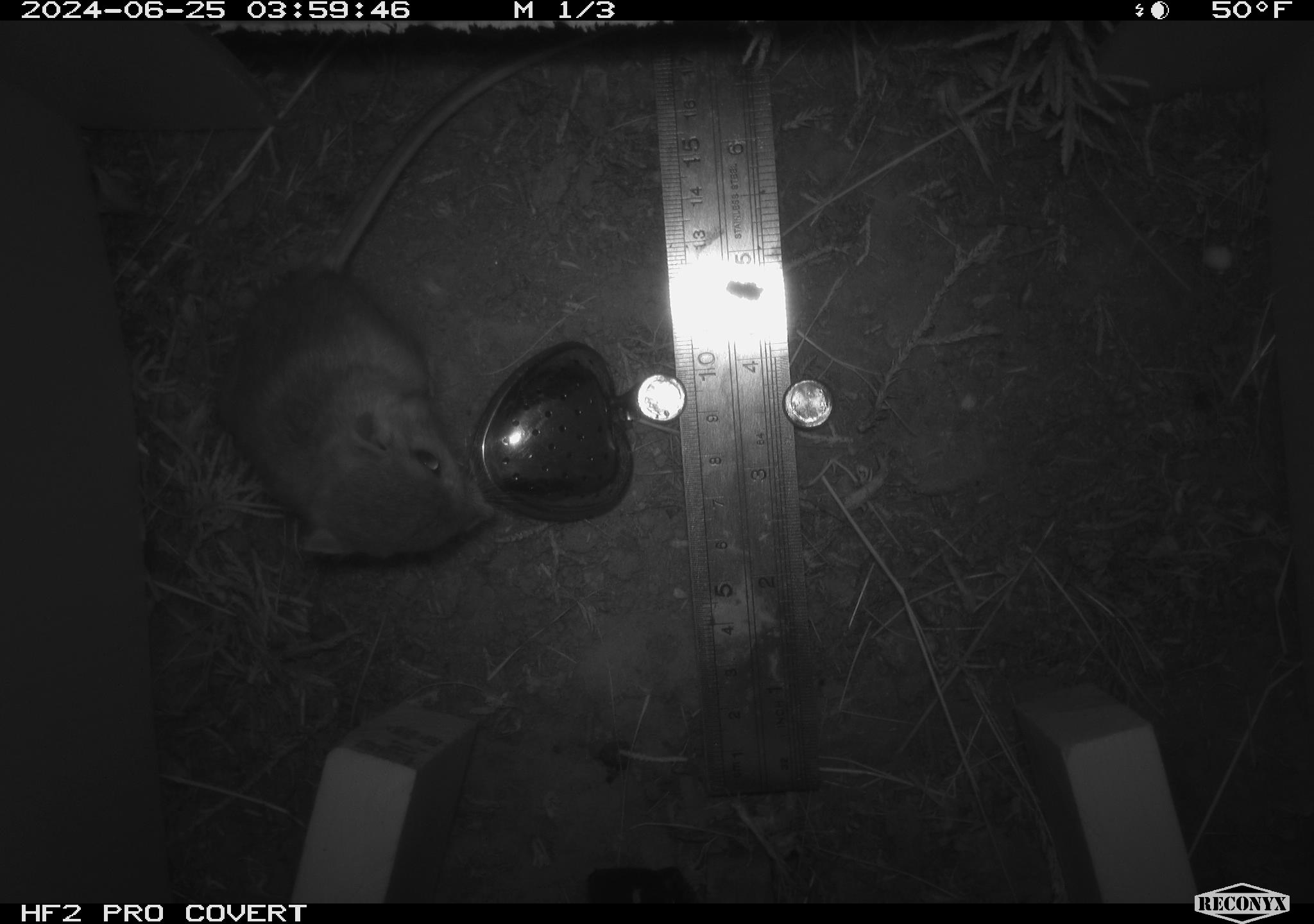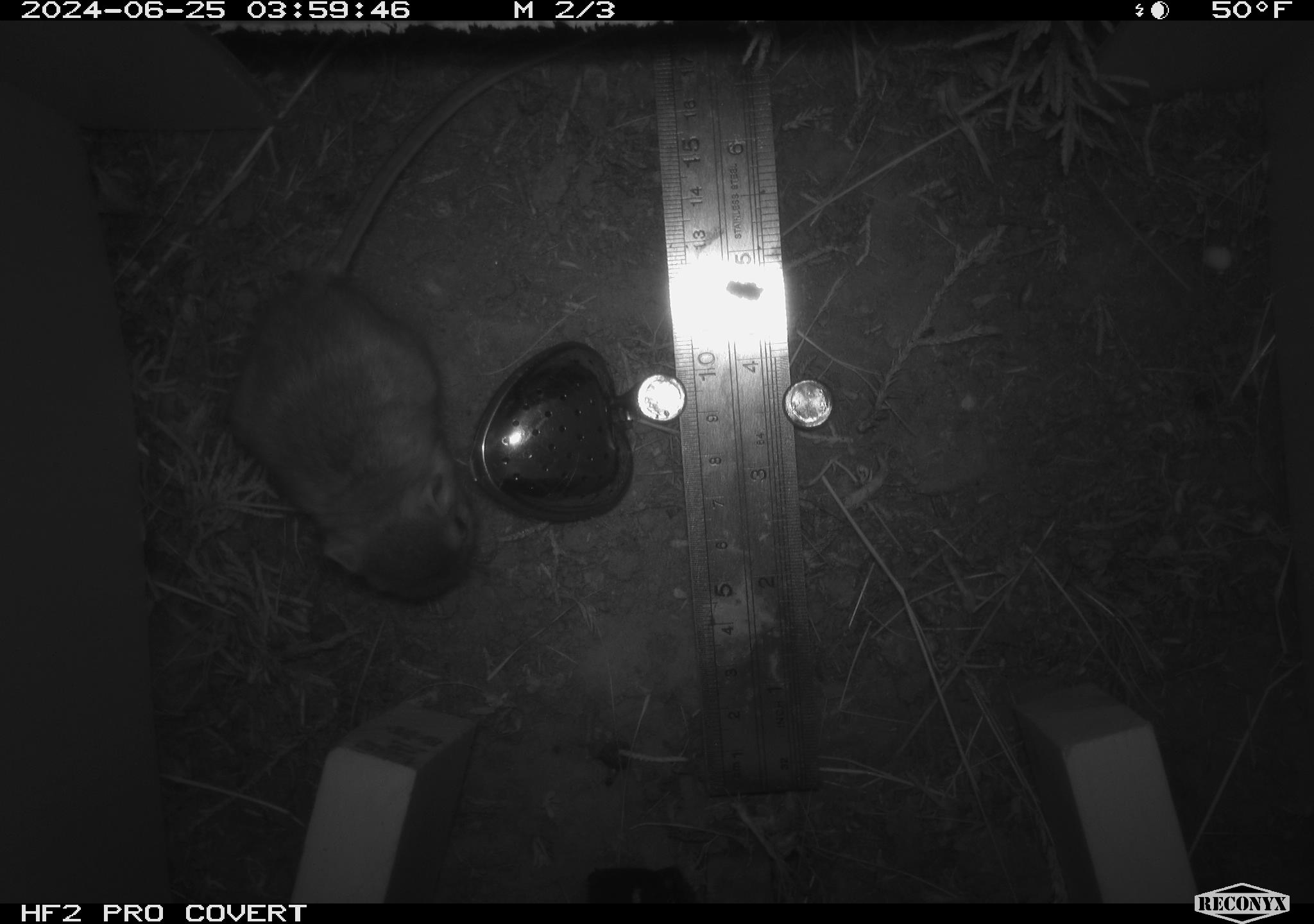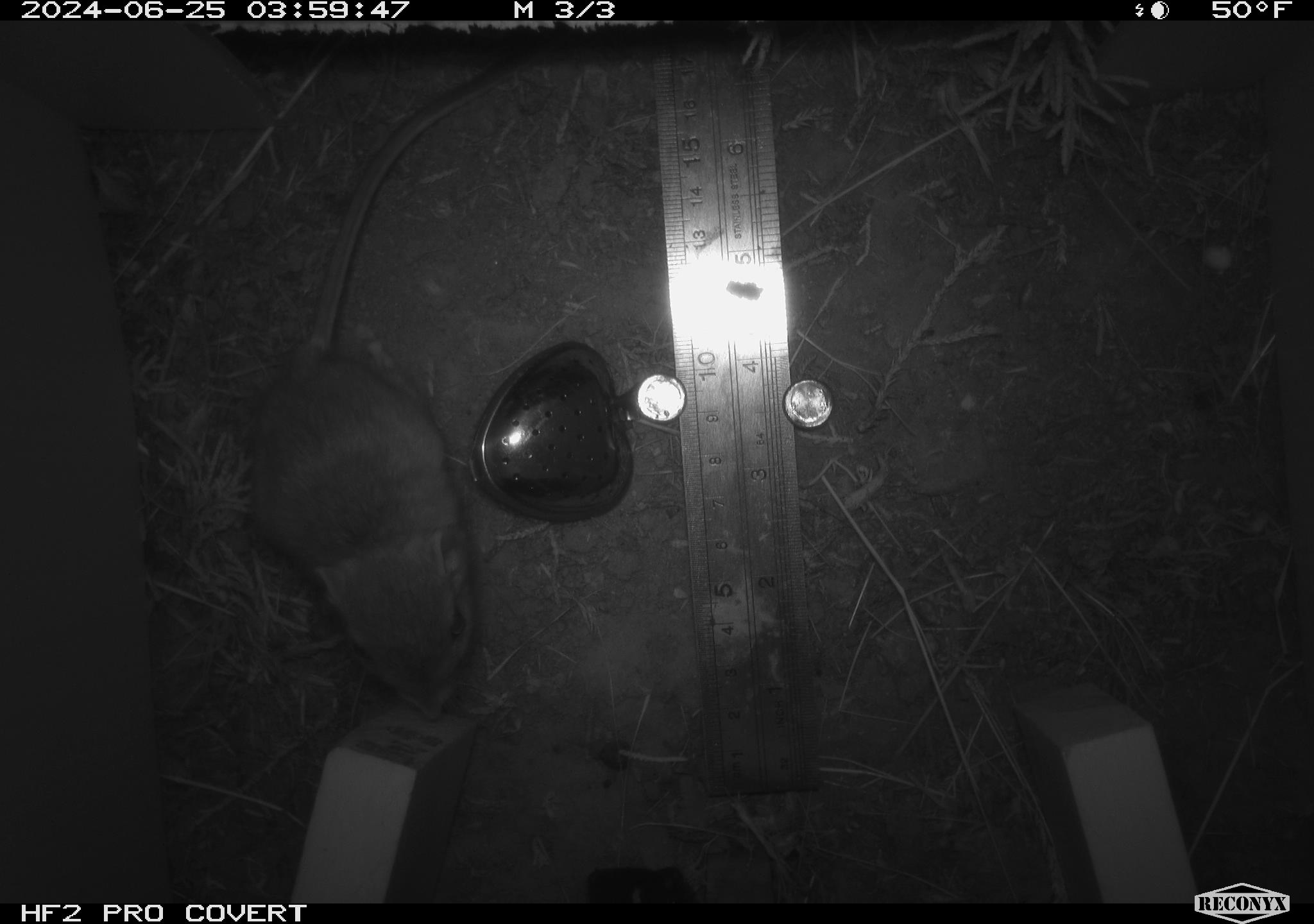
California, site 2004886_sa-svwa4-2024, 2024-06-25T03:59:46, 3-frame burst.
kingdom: Animalia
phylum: Chordata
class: Mammalia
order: Rodentia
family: Heteromyidae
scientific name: Heteromyidae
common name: kangaroo rats and pocket mice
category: heteromyidae family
Heteromyidae family (kangaroo rats and pocket mice) (Heteromyidae).